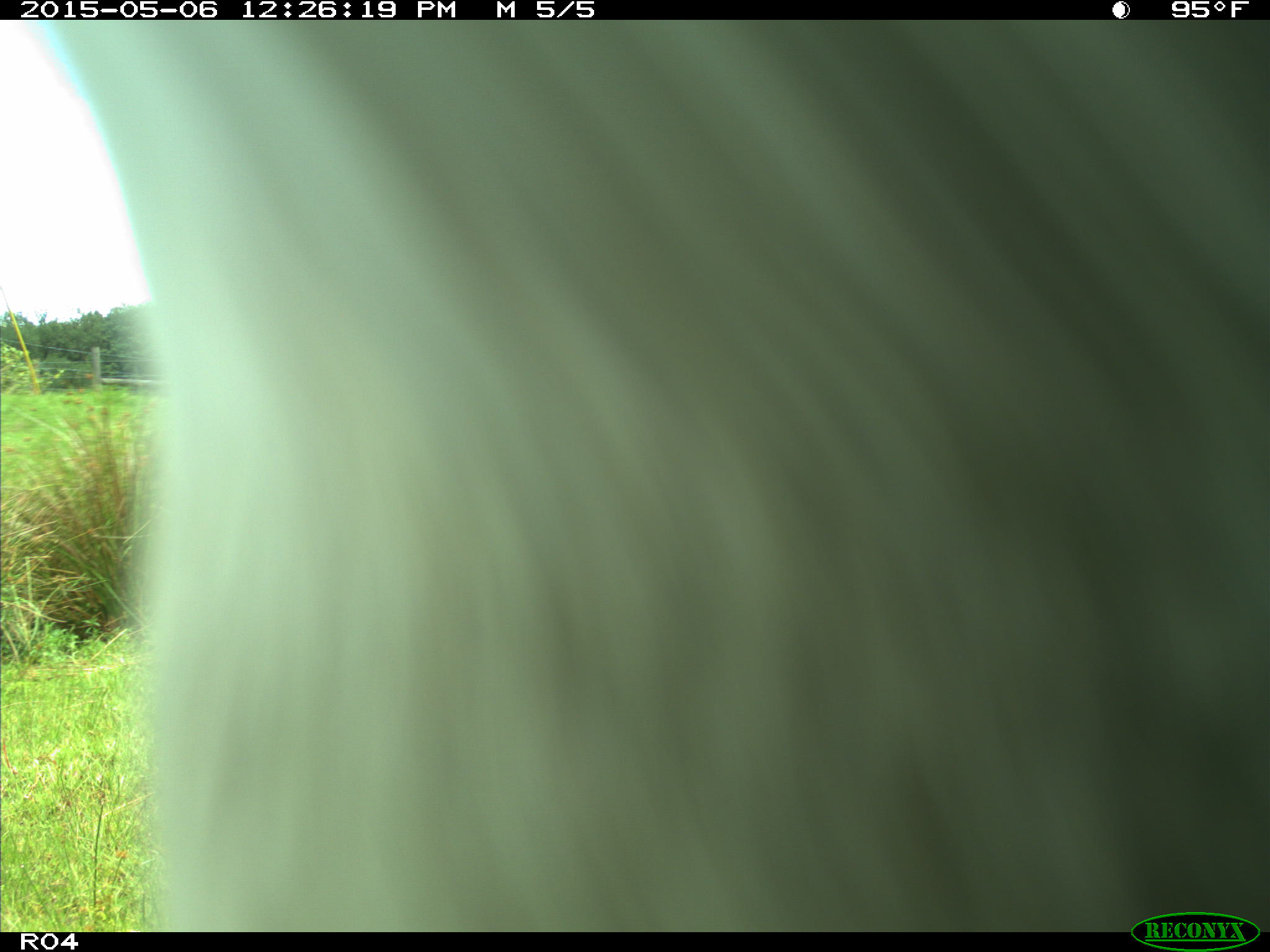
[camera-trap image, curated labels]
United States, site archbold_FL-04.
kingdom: Animalia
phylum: Chordata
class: Mammalia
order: Artiodactyla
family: Bovidae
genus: Bos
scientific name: Bos taurus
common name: domestic cow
Bos taurus (domestic cow).